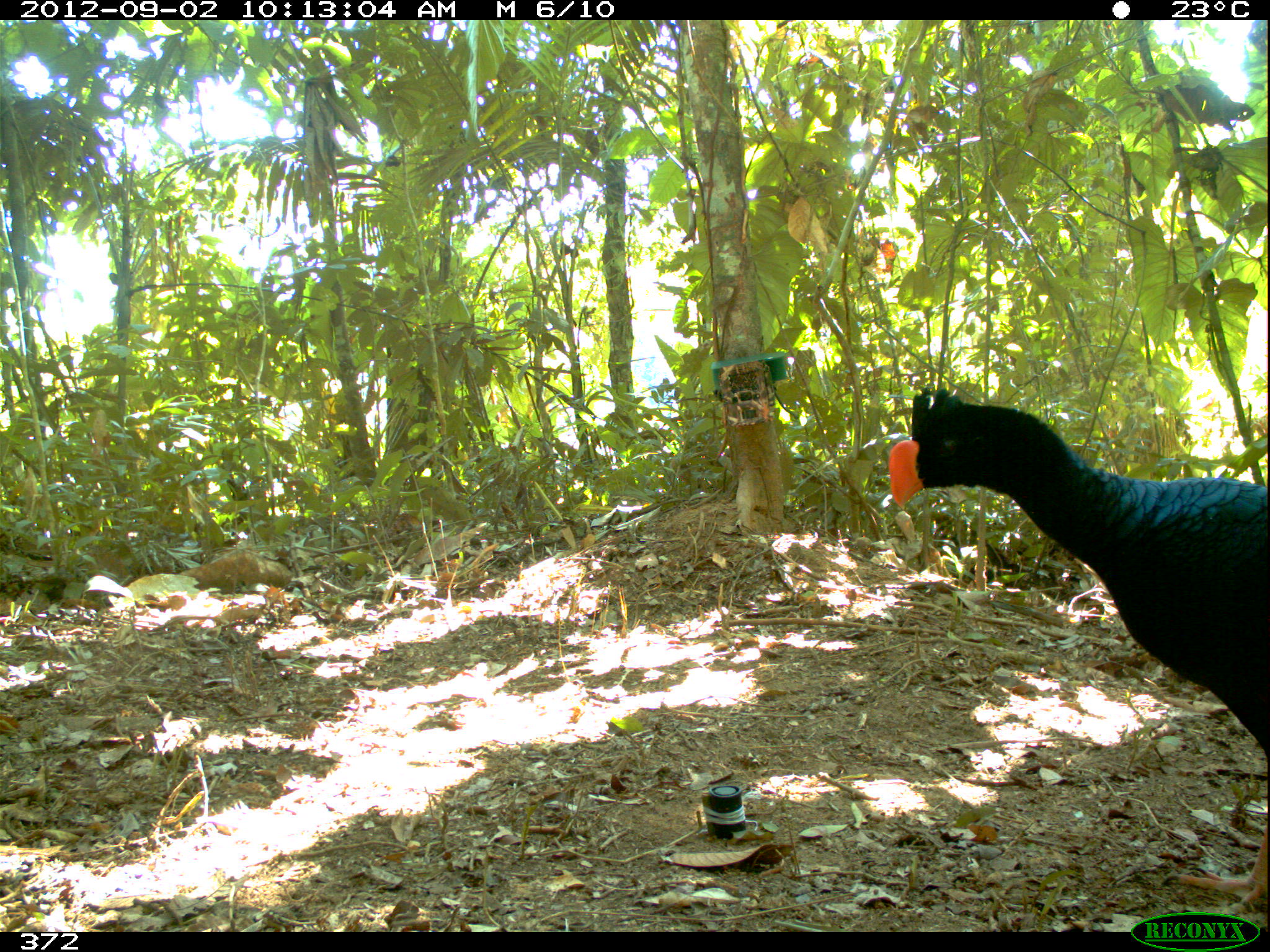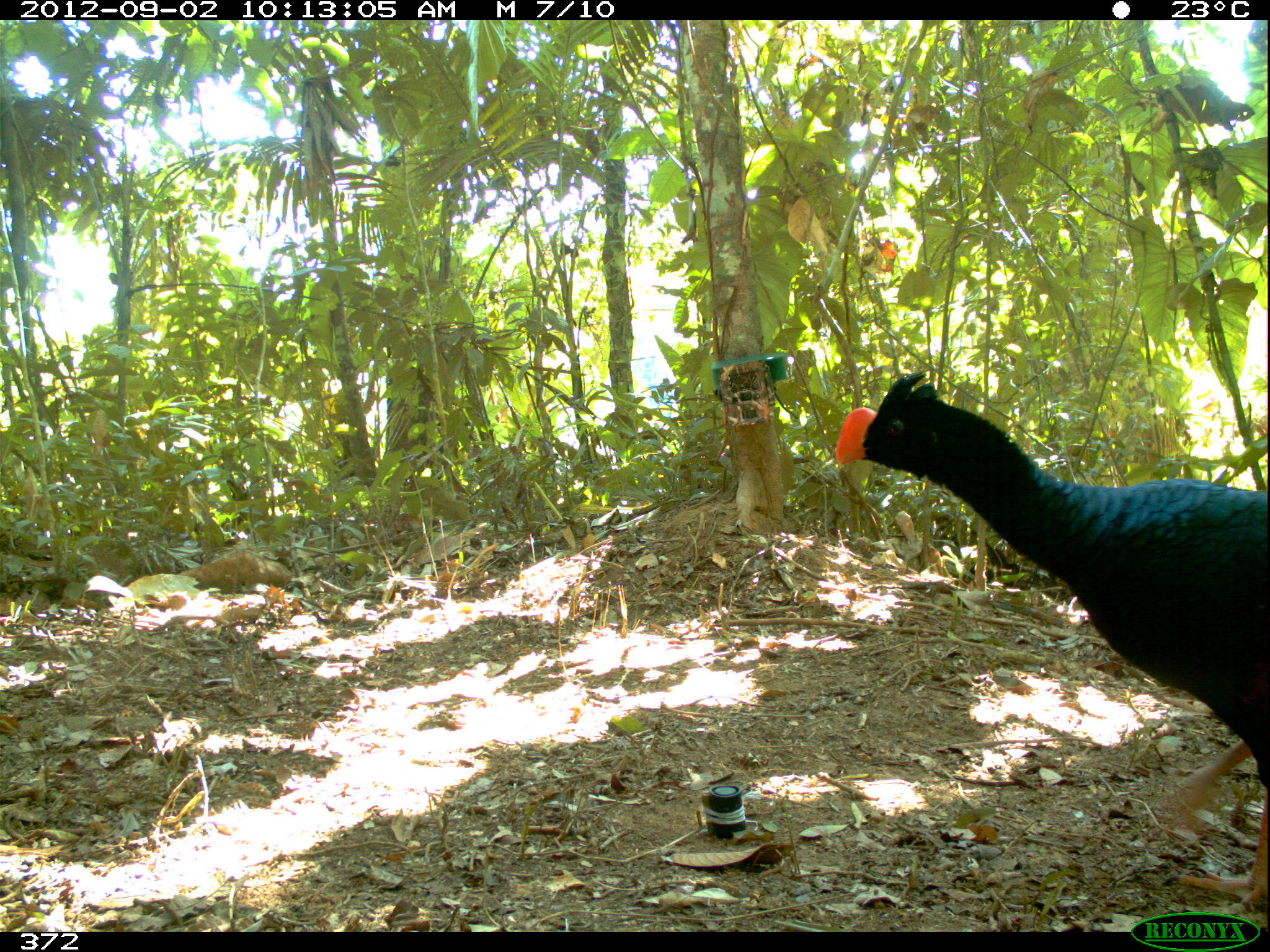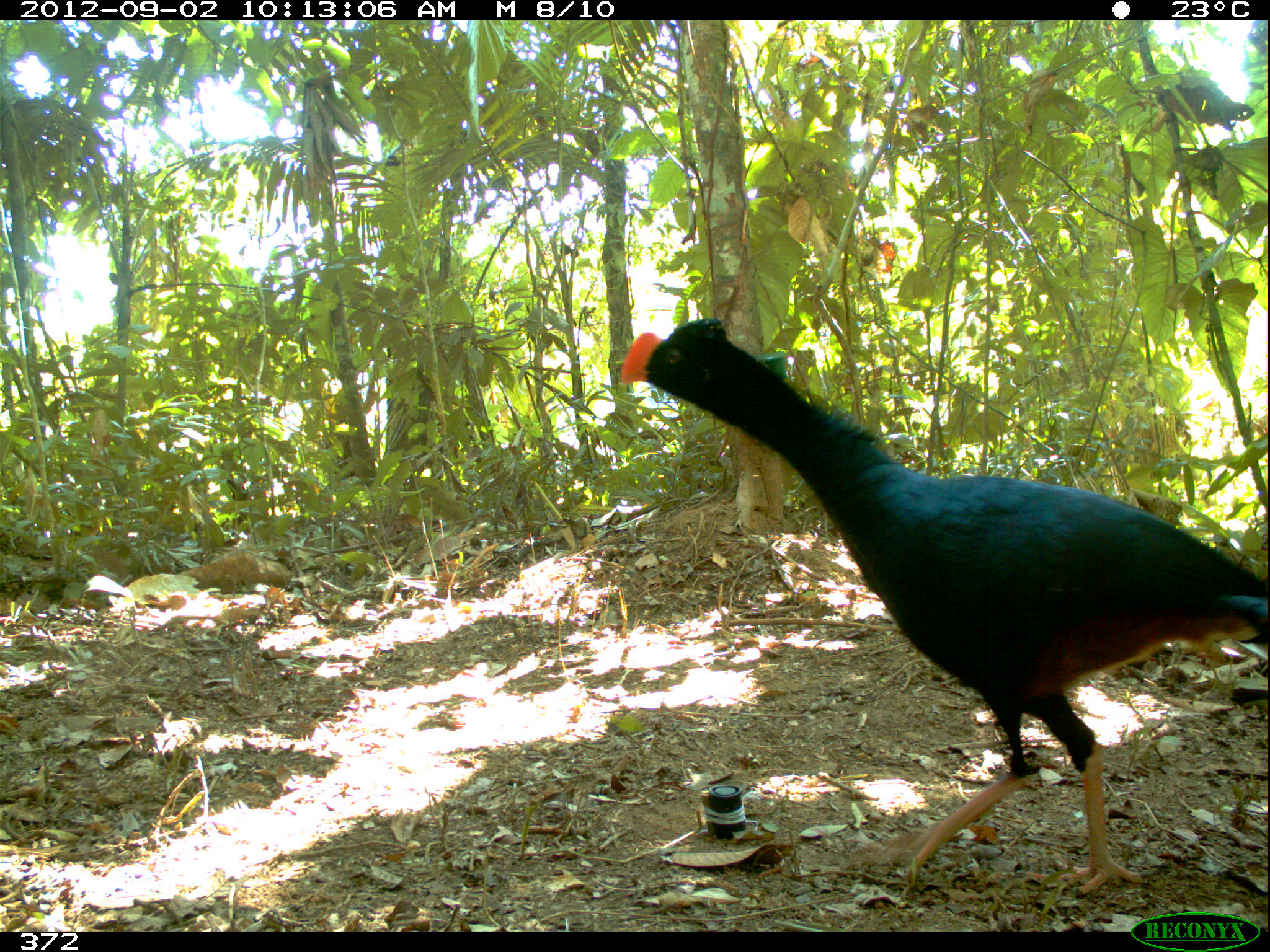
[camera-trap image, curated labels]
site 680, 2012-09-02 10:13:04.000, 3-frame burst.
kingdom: Animalia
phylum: Chordata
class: Aves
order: Galliformes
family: Cracidae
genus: Mitu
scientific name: Mitu tuberosum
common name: razor-billed curassow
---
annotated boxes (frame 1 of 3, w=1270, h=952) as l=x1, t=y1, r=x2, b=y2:
mitu tuberosum: l=888, t=387, r=1266, b=913